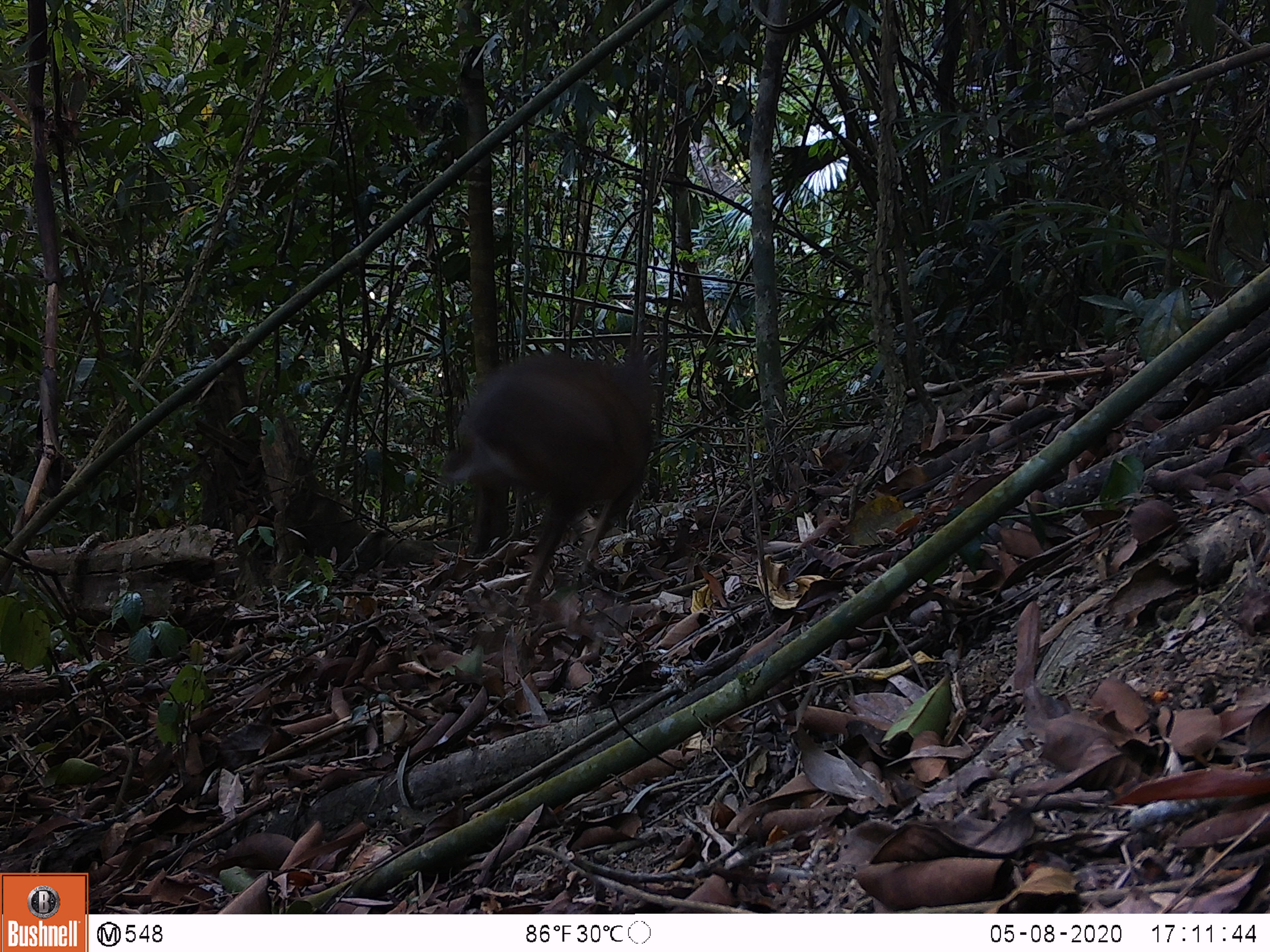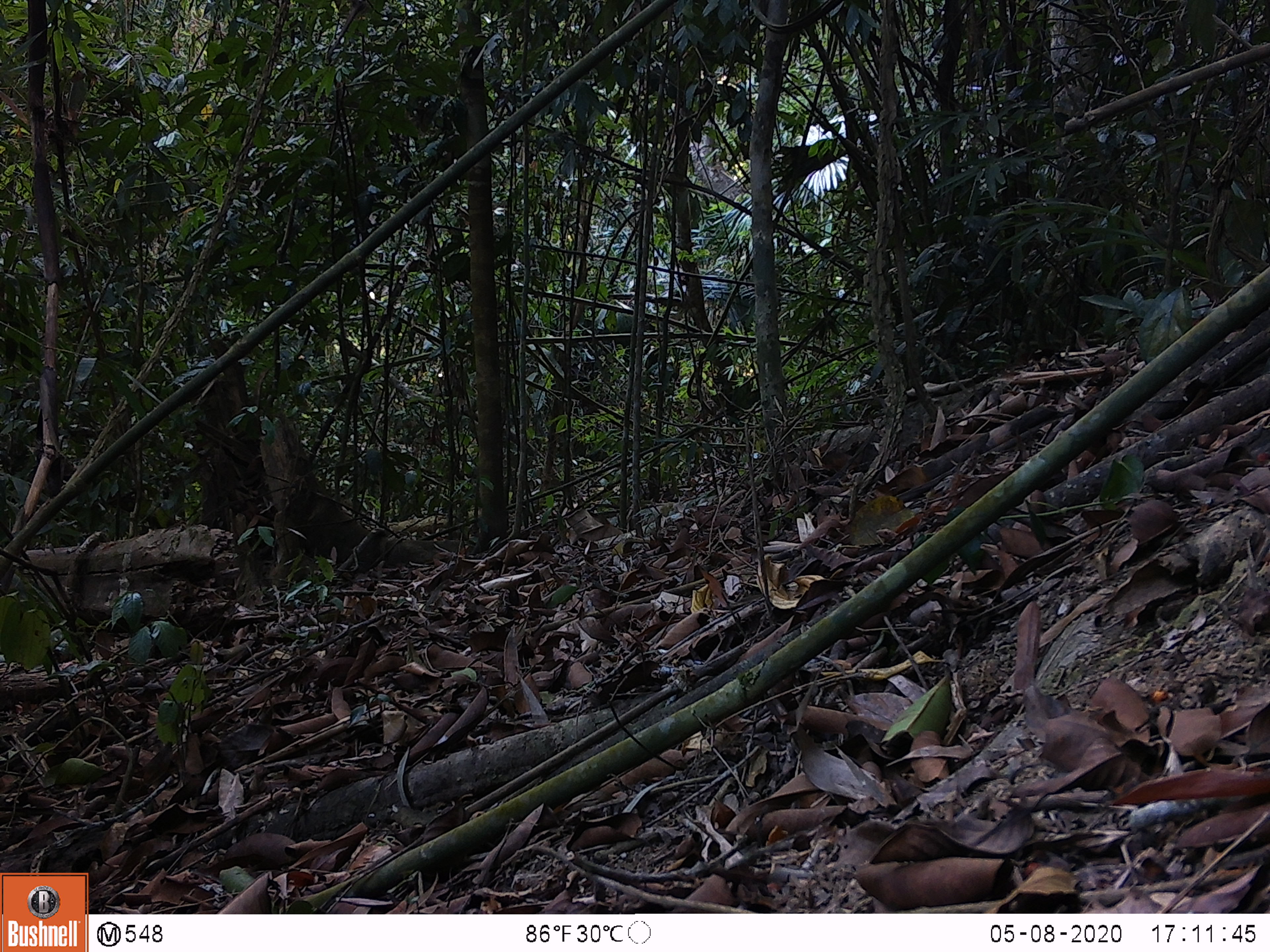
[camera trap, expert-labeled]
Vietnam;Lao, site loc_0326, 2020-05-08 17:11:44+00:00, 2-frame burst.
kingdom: Animalia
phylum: Chordata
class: Mammalia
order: Artiodactyla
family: Cervidae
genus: Muntiacus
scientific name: Muntiacus vuquangensis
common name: large-antlered muntjac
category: large antlered muntjac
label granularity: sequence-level